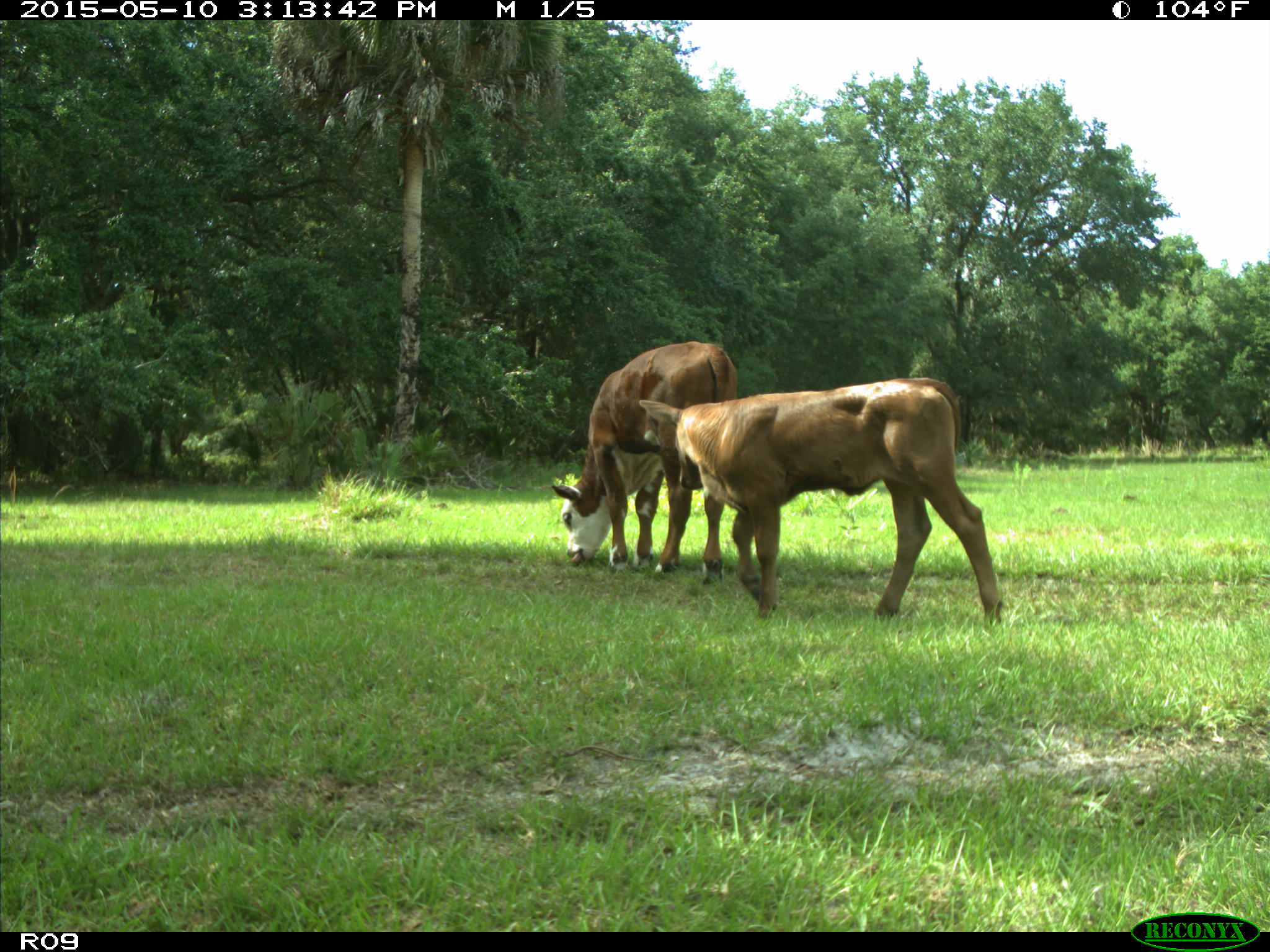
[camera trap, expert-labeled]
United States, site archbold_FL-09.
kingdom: Animalia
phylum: Chordata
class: Mammalia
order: Artiodactyla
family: Bovidae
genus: Bos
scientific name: Bos taurus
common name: domestic cow